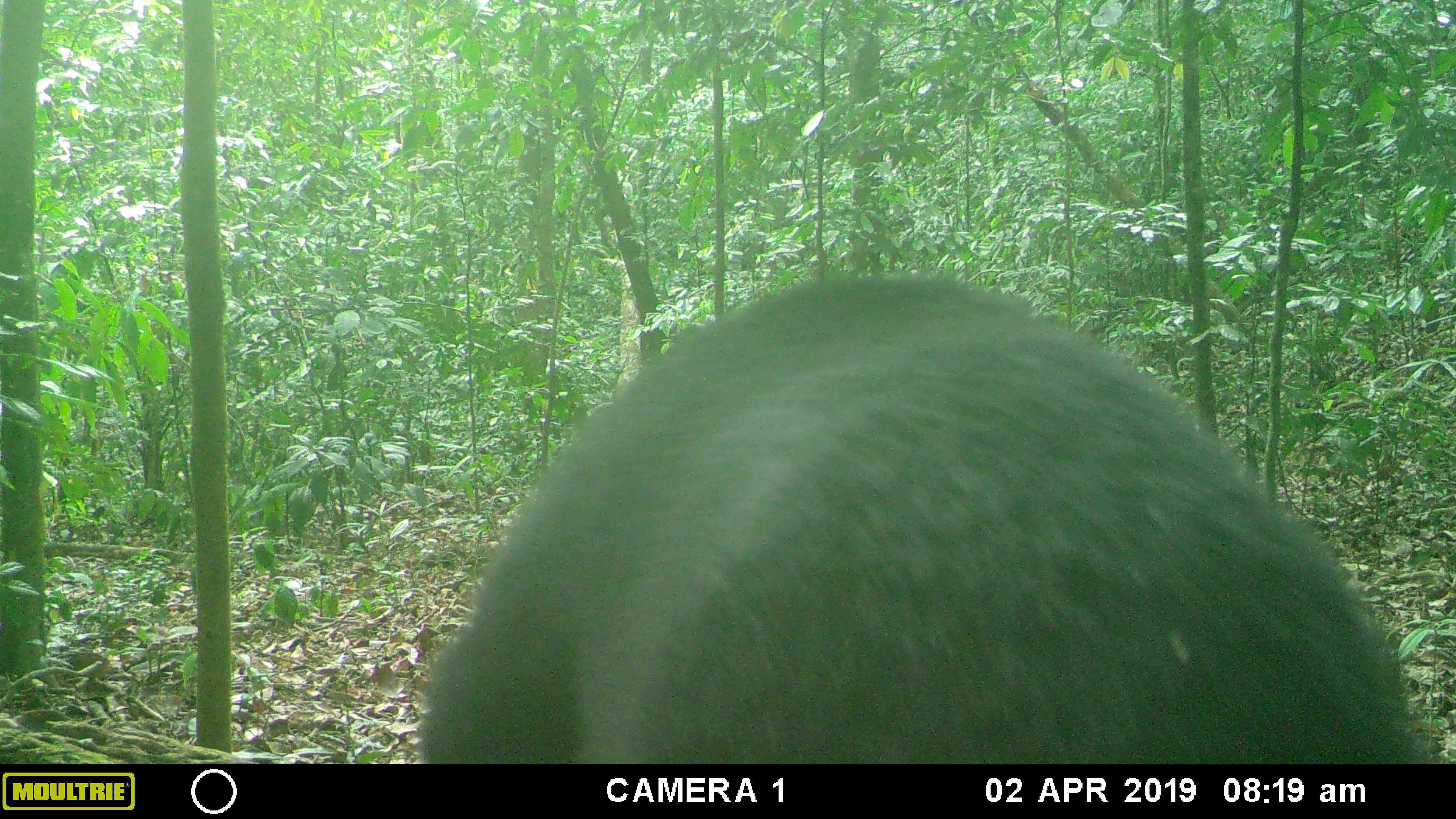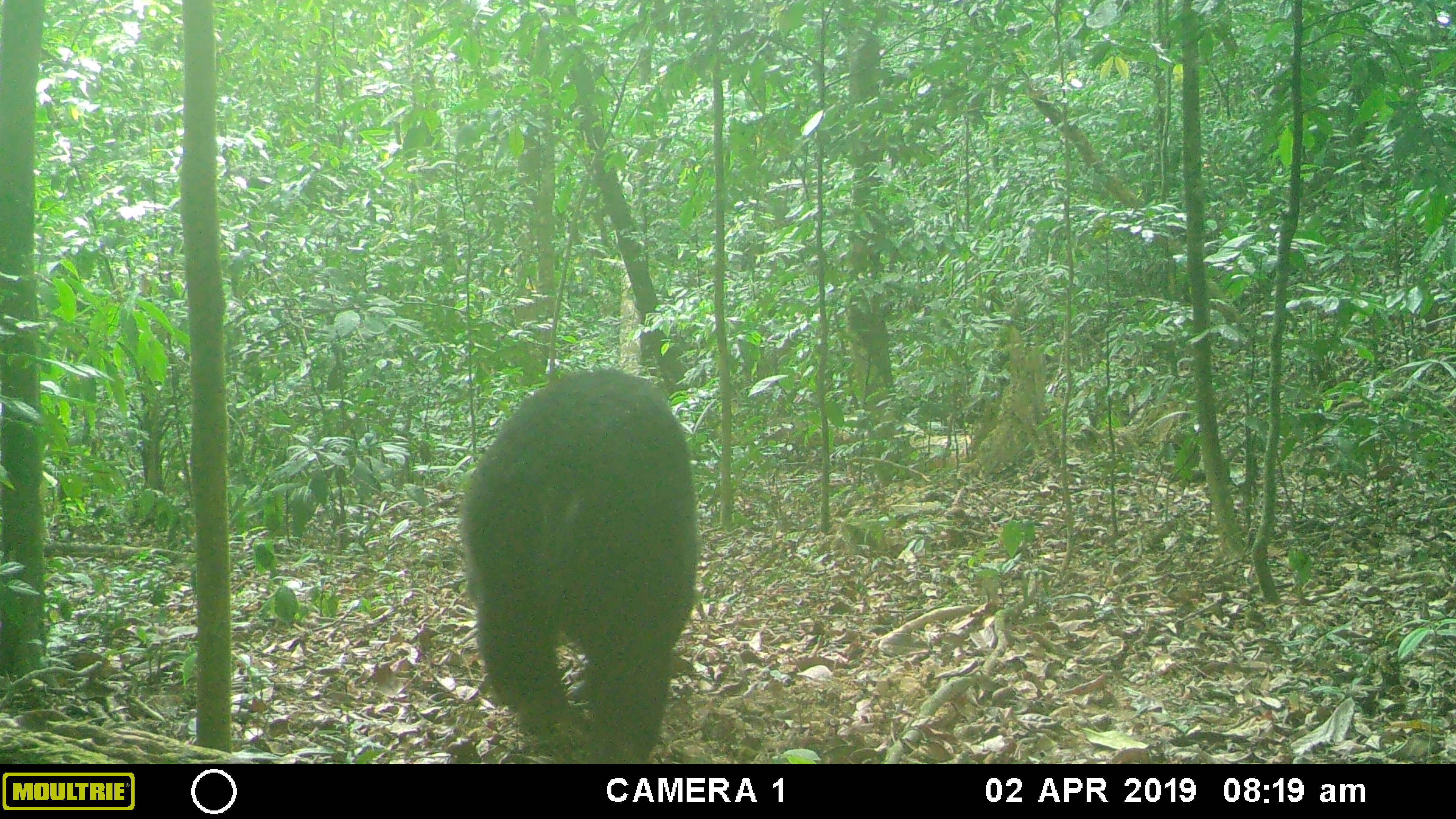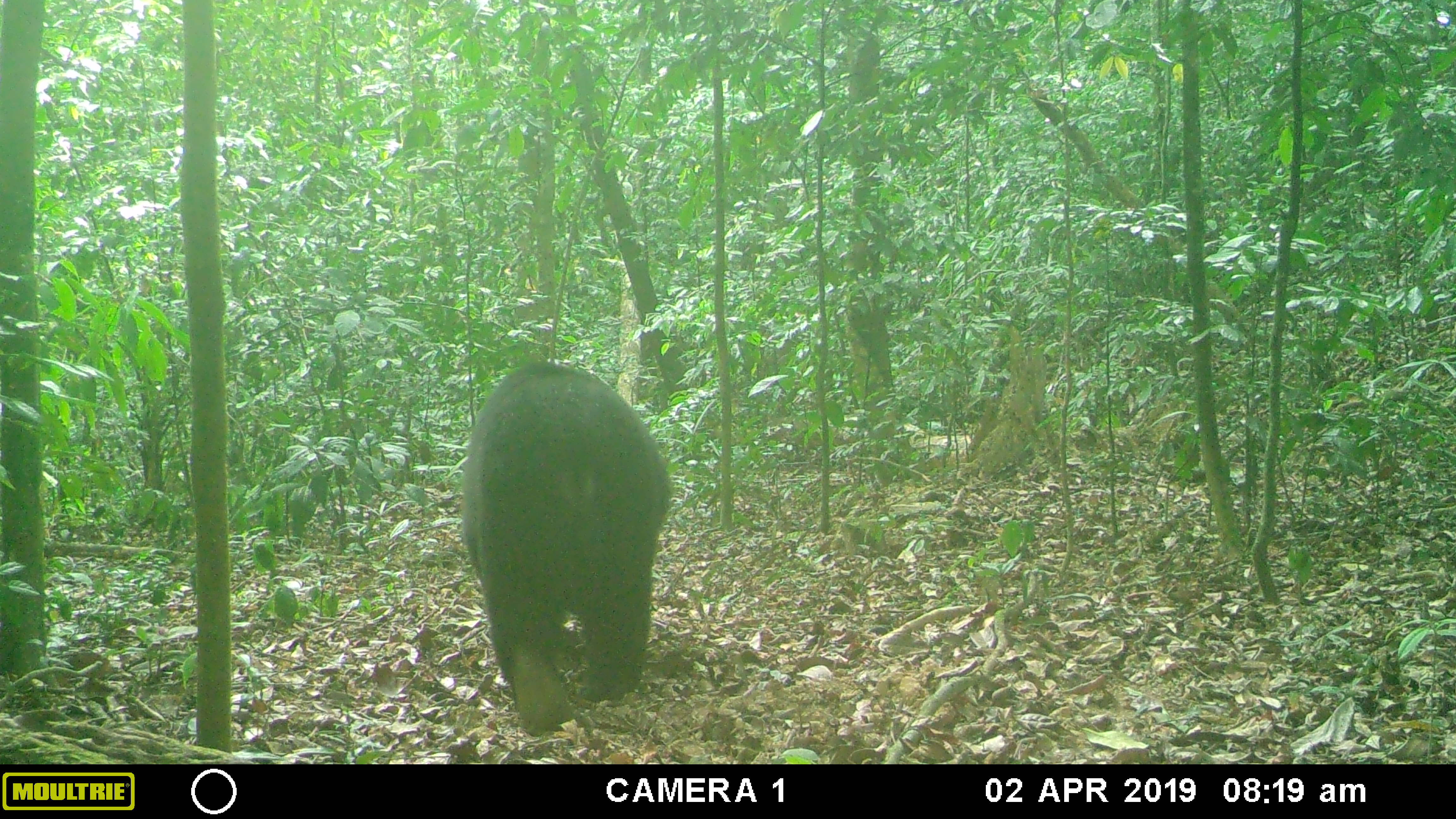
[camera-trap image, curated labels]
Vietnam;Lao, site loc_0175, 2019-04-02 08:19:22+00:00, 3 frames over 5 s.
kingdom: Animalia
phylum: Chordata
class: Mammalia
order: Carnivora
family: Ursidae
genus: Ursus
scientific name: Ursus thibetanus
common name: asian black bear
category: asiatic black bear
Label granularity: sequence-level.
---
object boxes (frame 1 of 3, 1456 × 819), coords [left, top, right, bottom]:
asiatic black bear: [417, 270, 1444, 763]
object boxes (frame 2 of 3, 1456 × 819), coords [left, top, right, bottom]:
asiatic black bear: [458, 368, 696, 761]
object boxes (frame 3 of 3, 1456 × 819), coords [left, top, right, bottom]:
asiatic black bear: [461, 357, 673, 729]